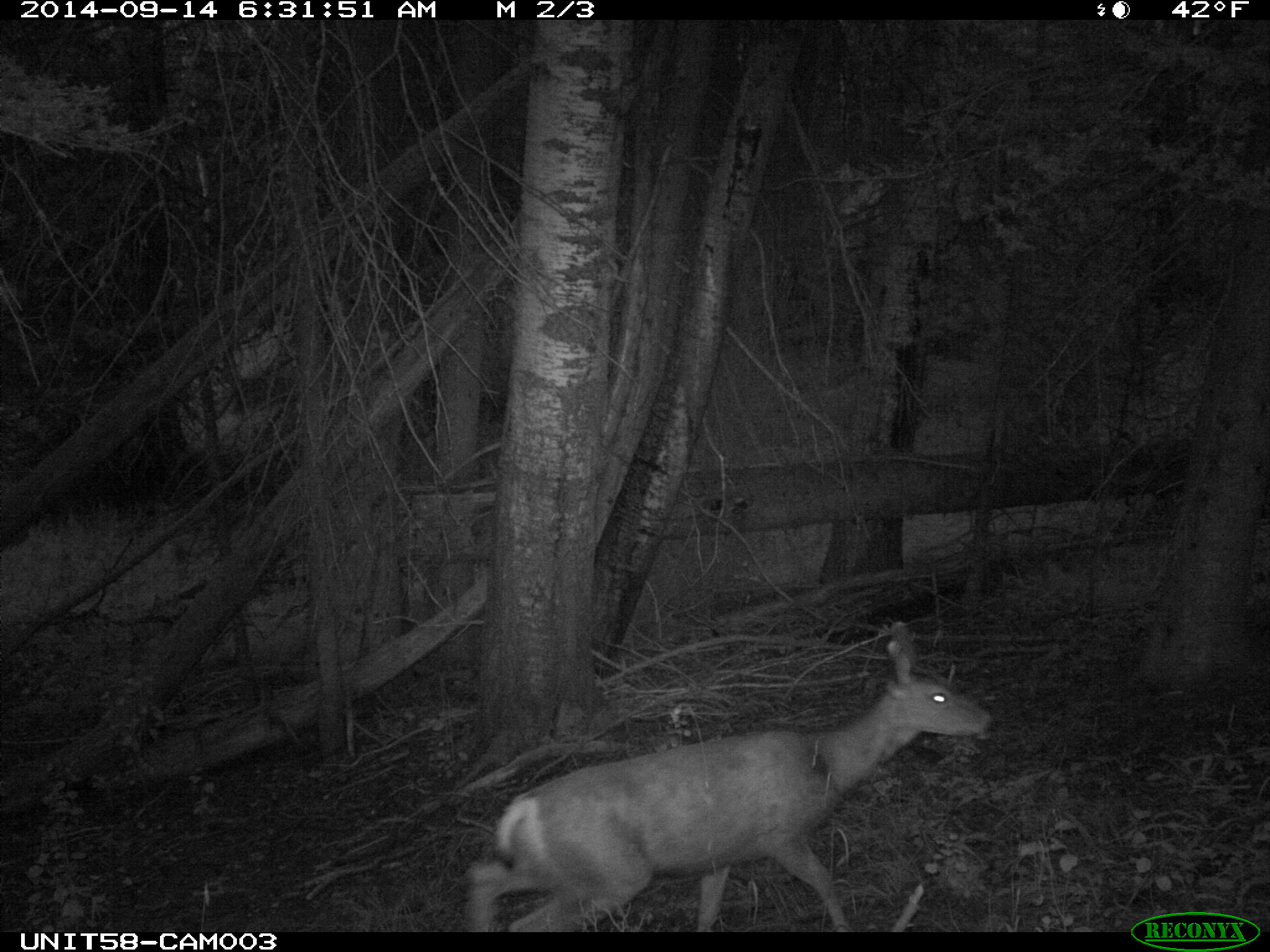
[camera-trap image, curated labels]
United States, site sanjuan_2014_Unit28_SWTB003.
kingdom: Animalia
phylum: Chordata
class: Mammalia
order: Artiodactyla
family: Cervidae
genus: Odocoileus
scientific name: Odocoileus hemionus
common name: mule deer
Odocoileus hemionus (mule deer).